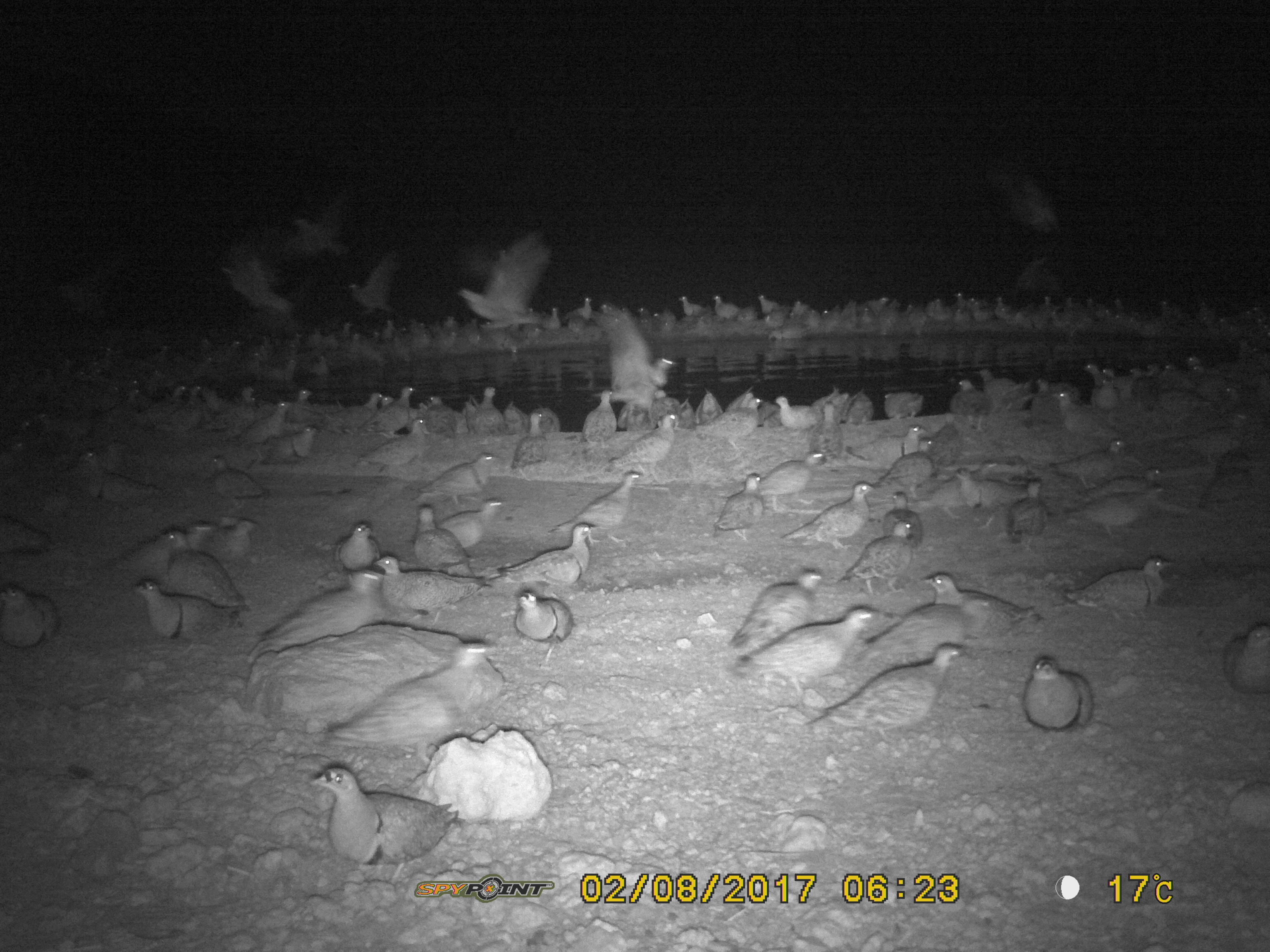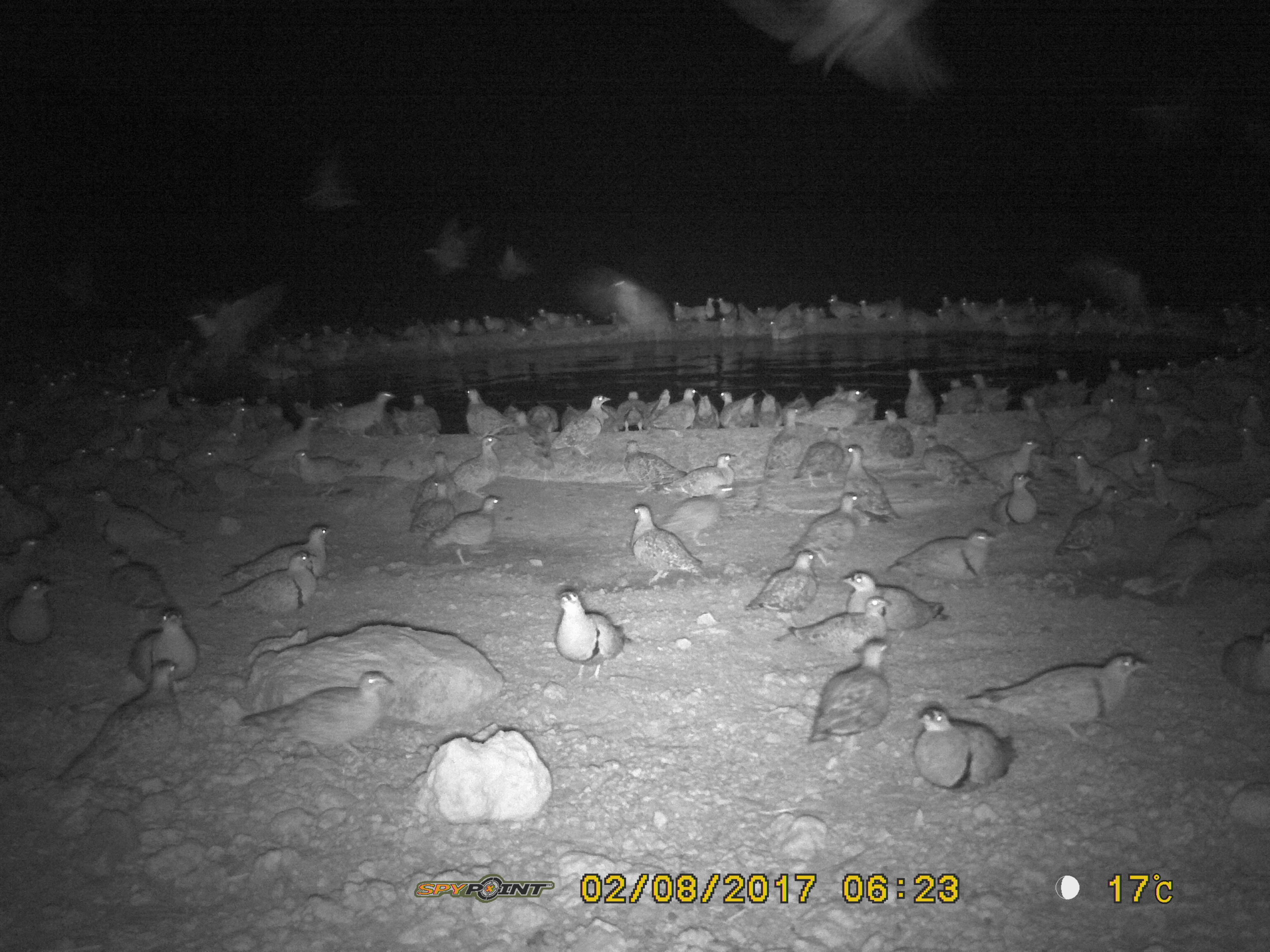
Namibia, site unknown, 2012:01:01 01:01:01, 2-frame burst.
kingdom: Animalia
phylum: Chordata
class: Aves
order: Pterocliformes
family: Pteroclidae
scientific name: Pteroclidae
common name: sandgrouse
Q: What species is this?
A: Pteroclidae (sandgrouse).